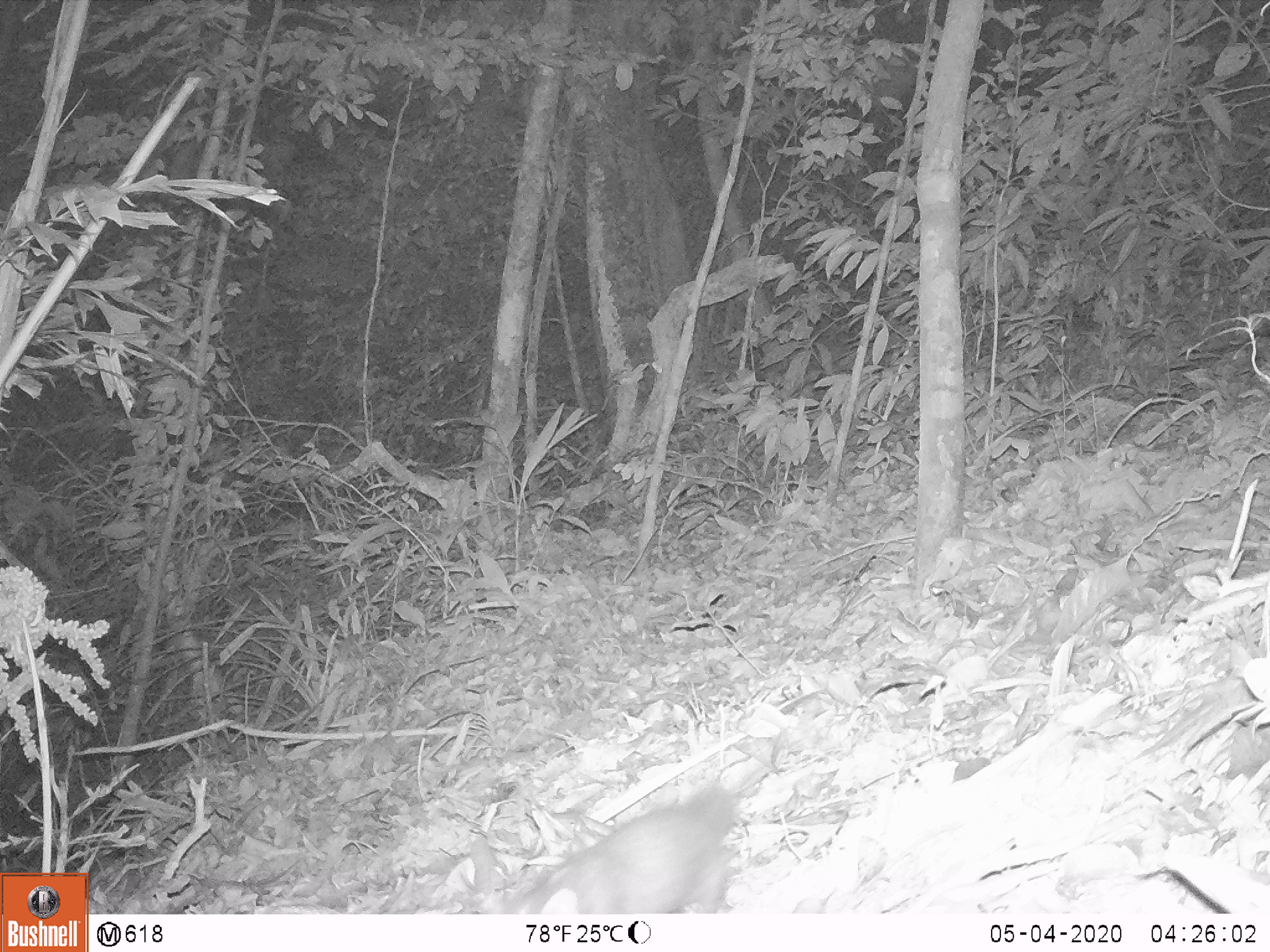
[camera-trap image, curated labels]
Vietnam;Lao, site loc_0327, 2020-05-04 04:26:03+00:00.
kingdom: Animalia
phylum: Chordata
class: Mammalia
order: Carnivora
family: Mustelidae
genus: Melogale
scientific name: Melogale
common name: ferret badger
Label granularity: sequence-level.